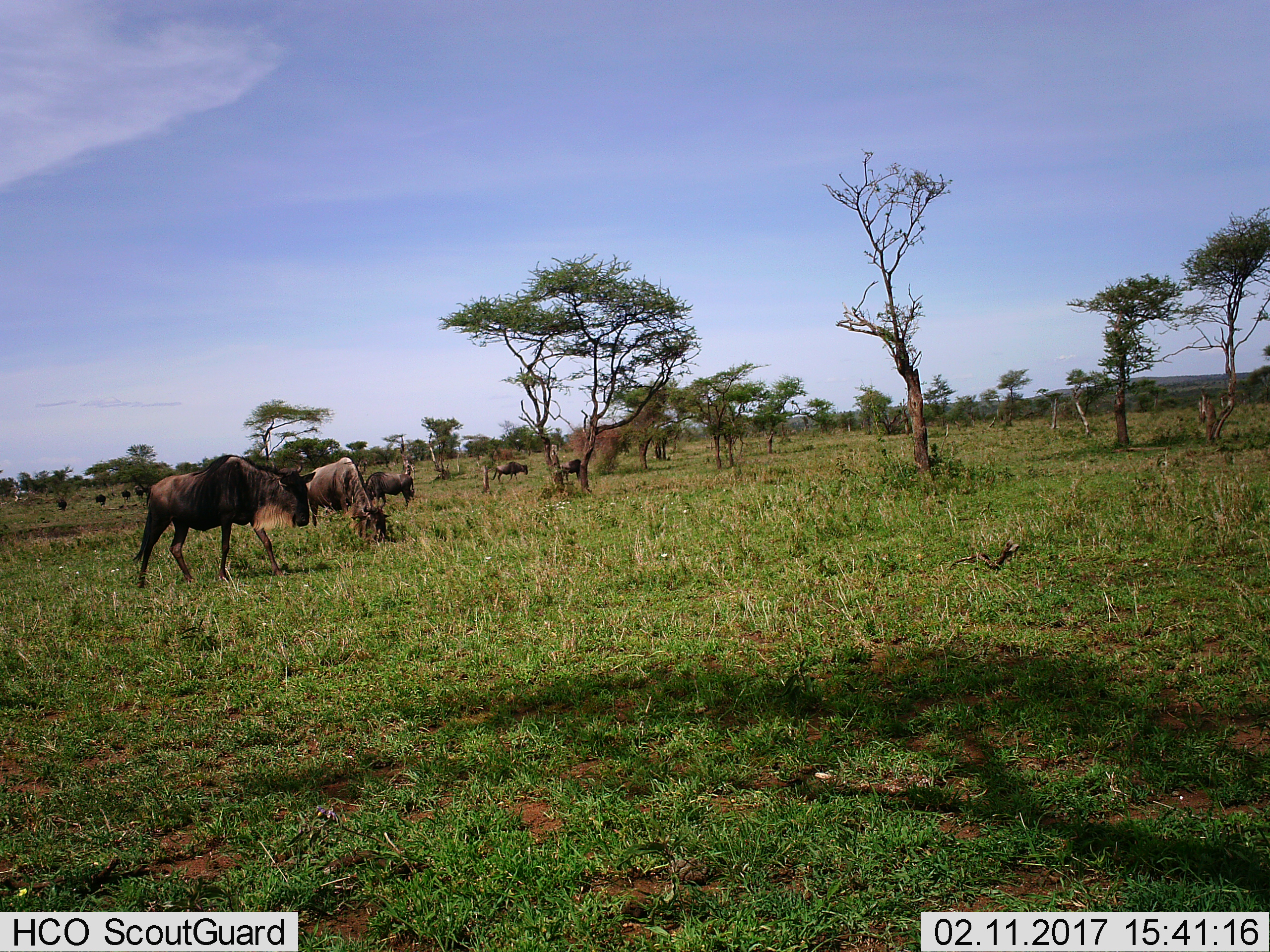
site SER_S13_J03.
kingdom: Animalia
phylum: Chordata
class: Mammalia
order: Artiodactyla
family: Bovidae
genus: Connochaetes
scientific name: Connochaetes taurinus taurinus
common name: blue wildebeest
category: wildebeestblue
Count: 9.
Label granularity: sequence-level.